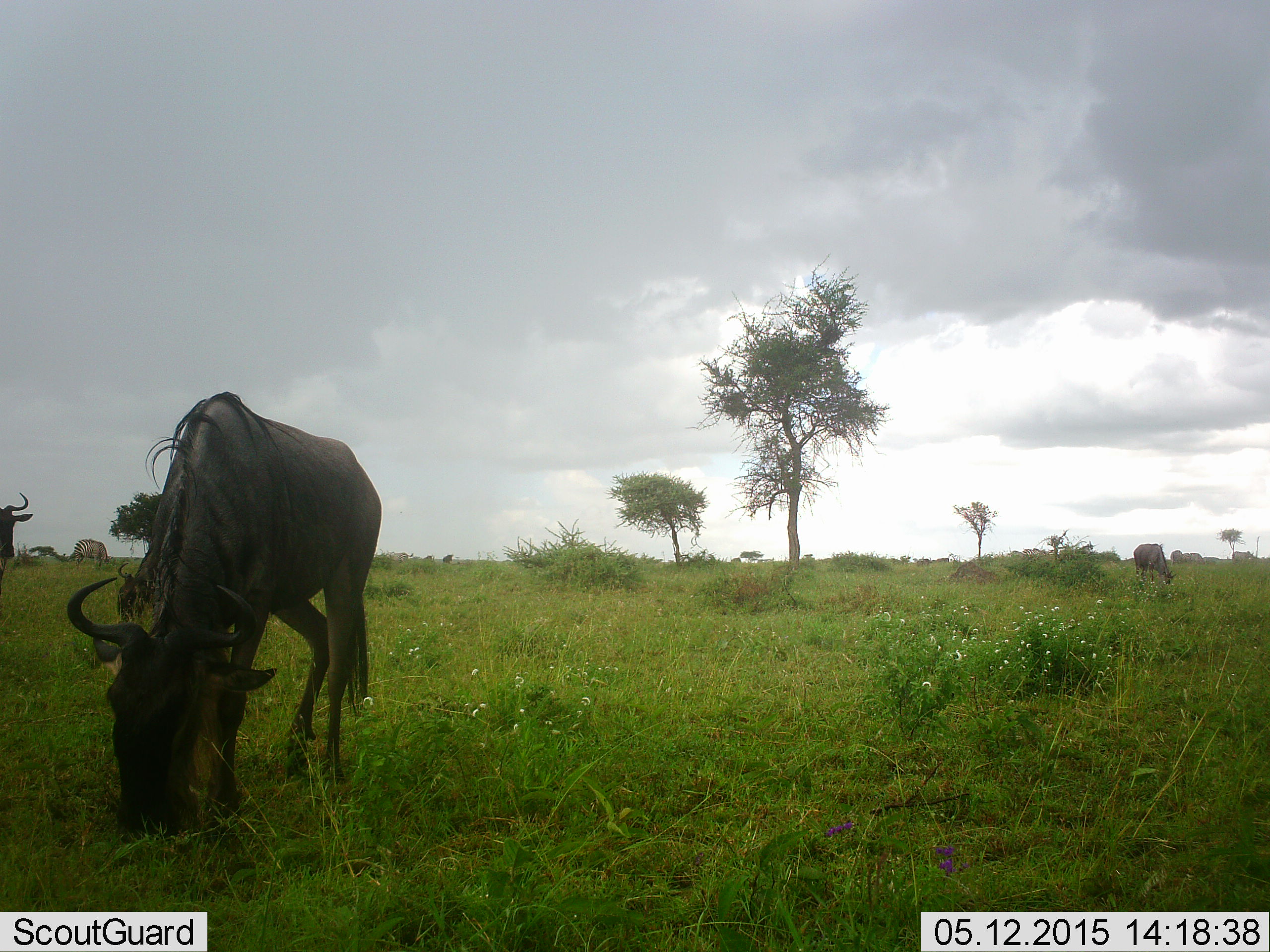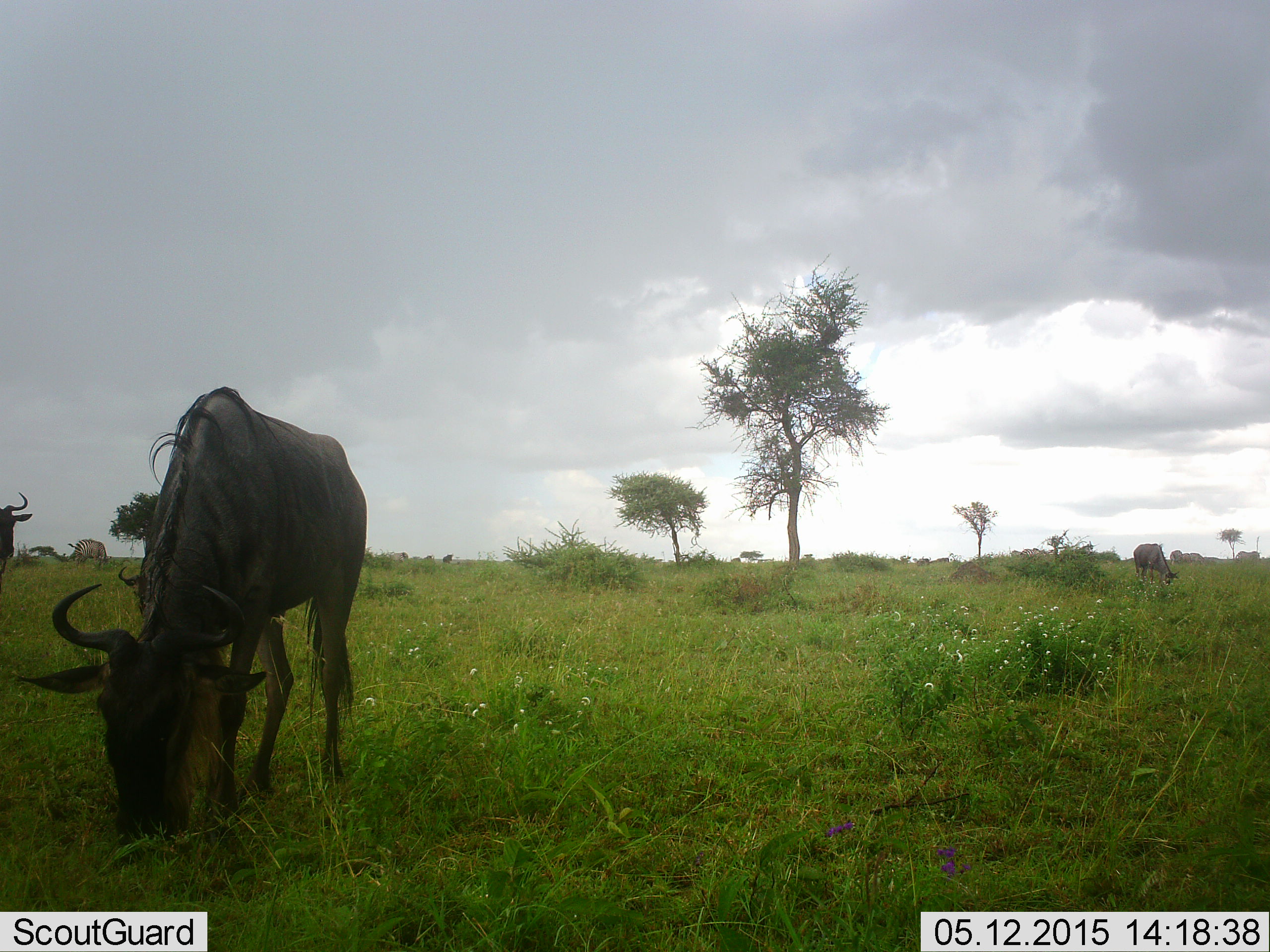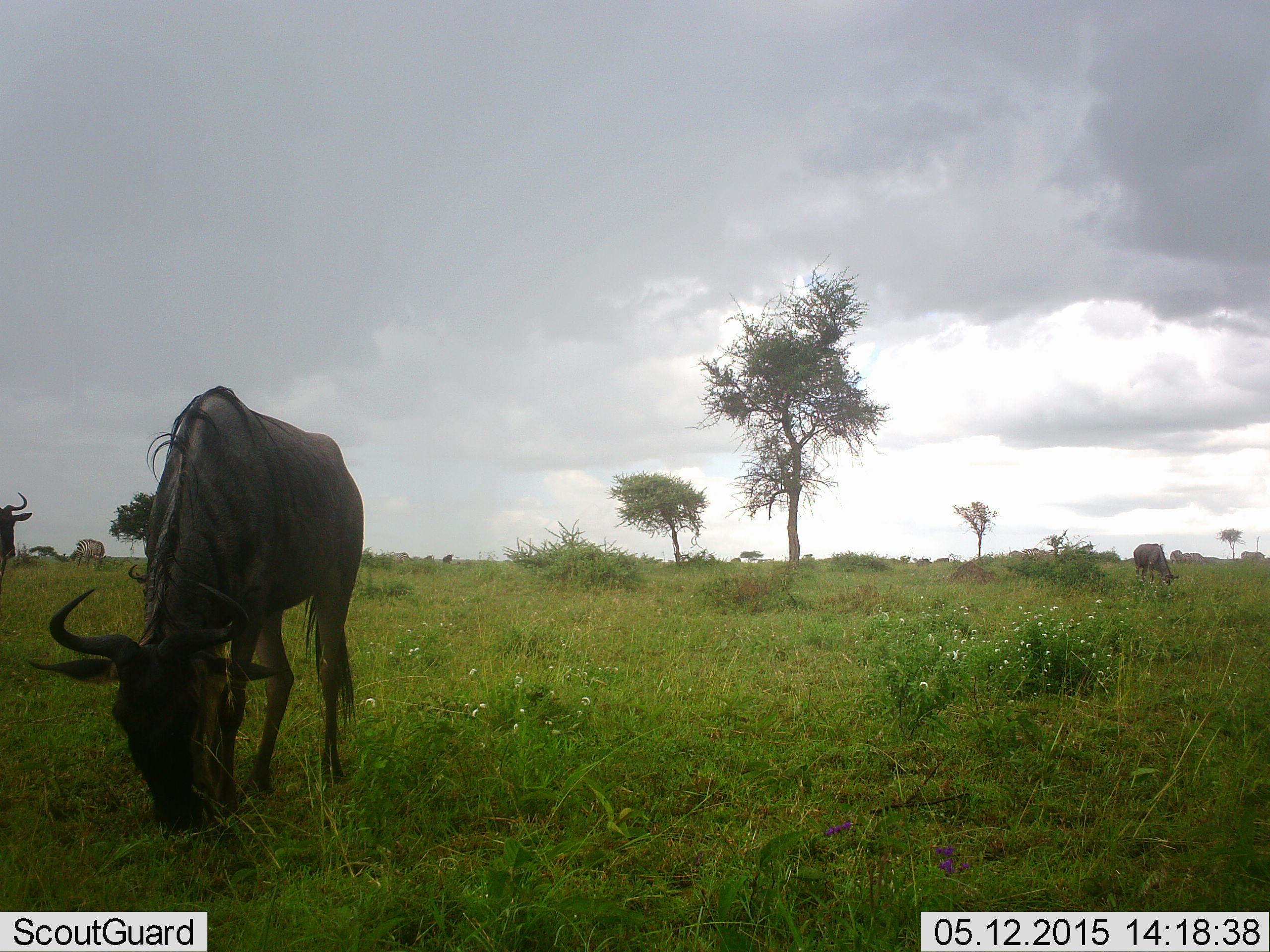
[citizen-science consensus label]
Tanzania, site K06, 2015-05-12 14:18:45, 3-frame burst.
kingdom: Animalia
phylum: Chordata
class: Mammalia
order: Artiodactyla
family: Bovidae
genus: Connochaetes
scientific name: Connochaetes taurinus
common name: blue wildebeest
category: wildebeest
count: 4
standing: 71%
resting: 0%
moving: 21%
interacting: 0%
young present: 0%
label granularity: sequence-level